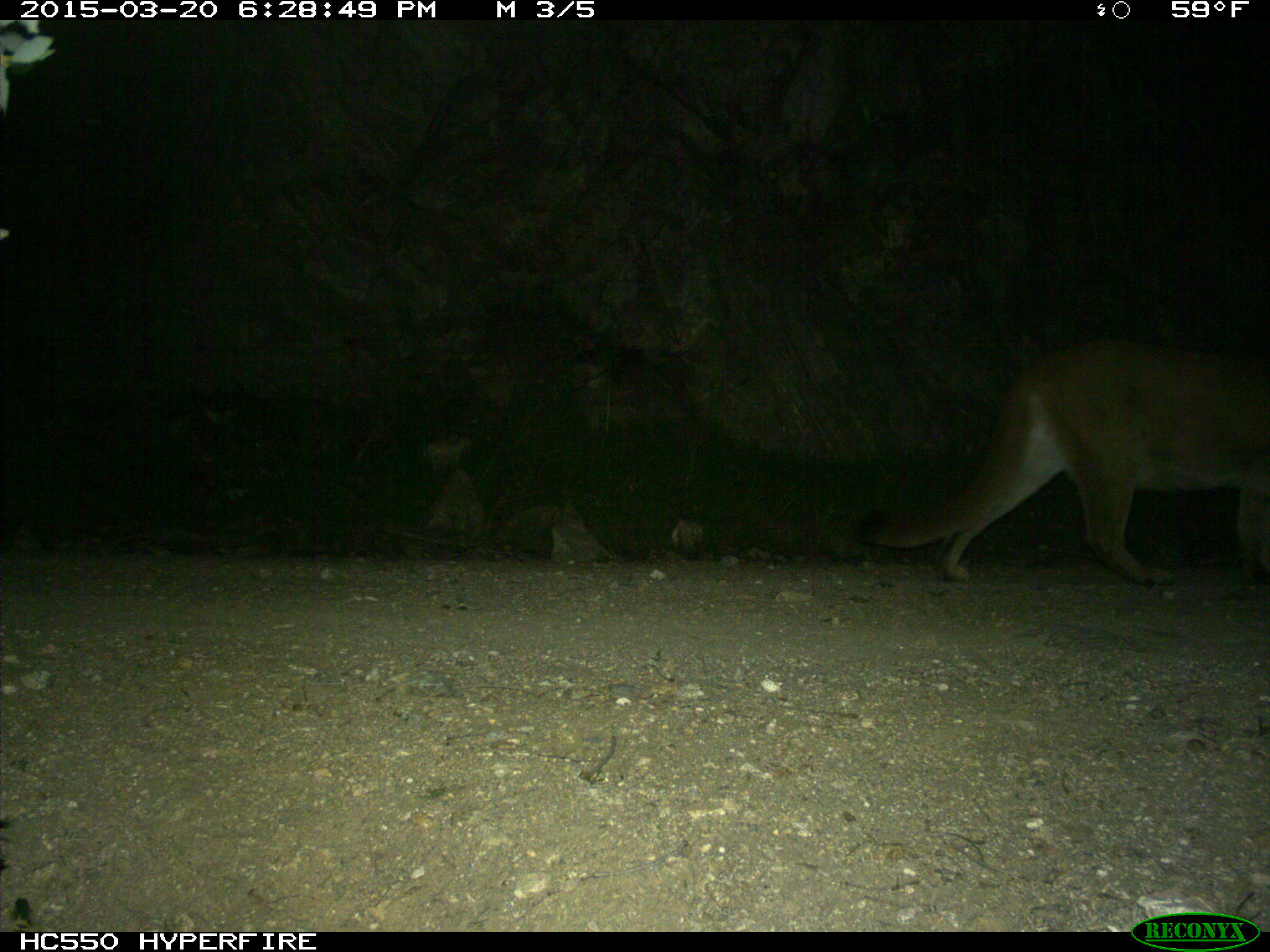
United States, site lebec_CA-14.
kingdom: Animalia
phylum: Chordata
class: Mammalia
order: Carnivora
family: Felidae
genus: Puma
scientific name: Puma concolor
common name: mountain lion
Puma concolor (mountain lion).